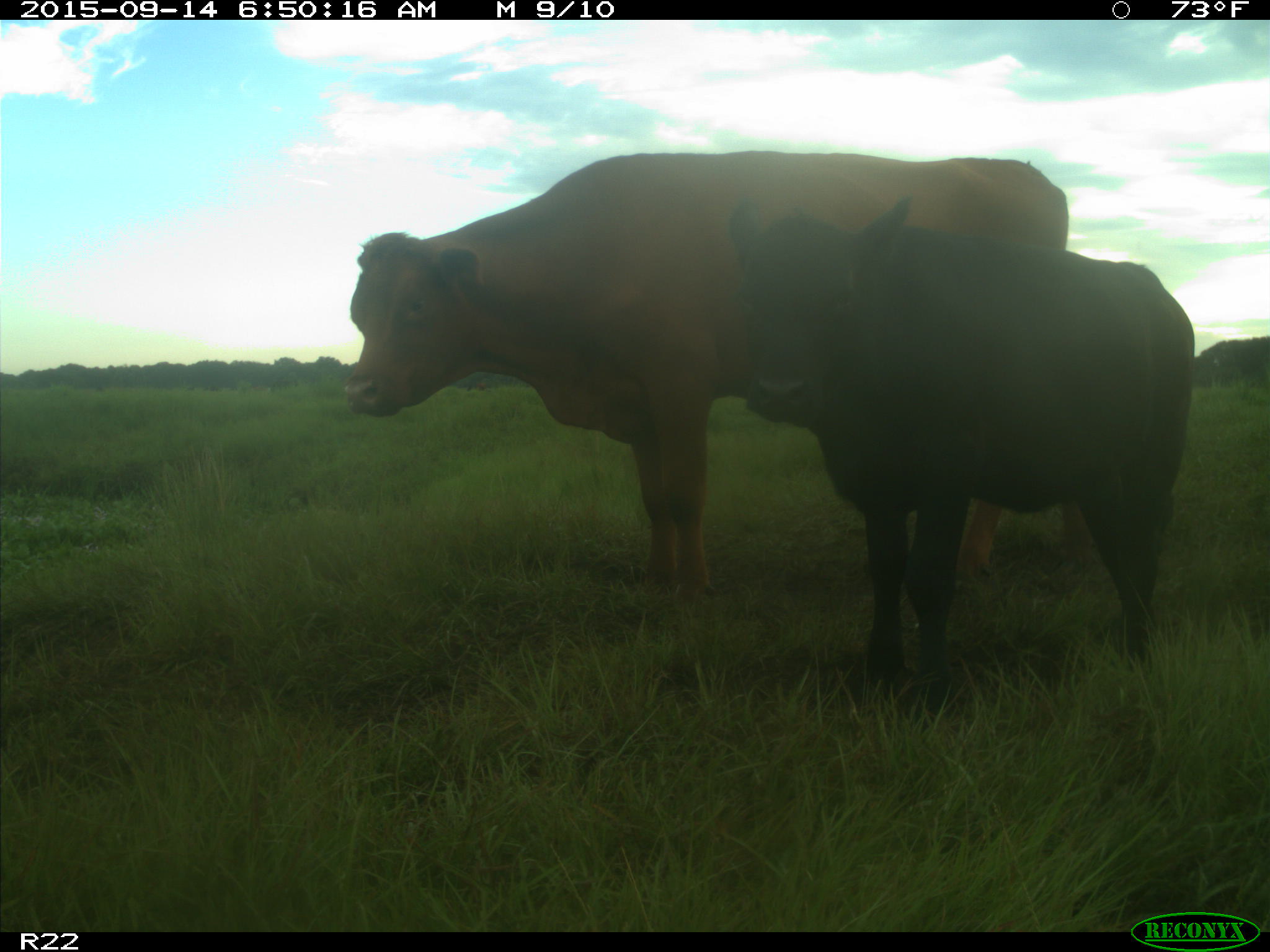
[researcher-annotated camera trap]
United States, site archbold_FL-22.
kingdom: Animalia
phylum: Chordata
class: Mammalia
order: Artiodactyla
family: Bovidae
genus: Bos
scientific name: Bos taurus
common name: domestic cow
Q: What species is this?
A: Bos taurus (domestic cow).